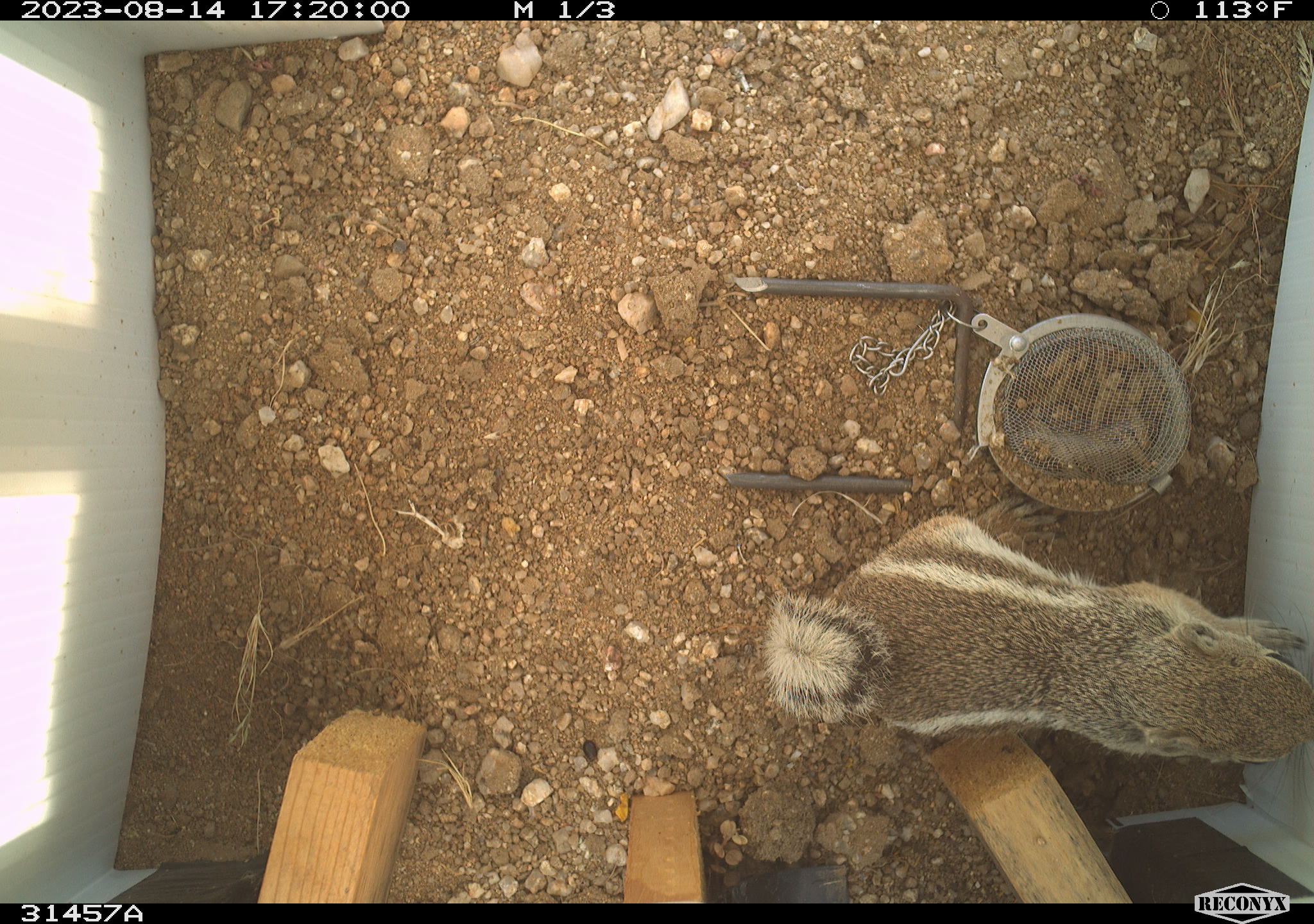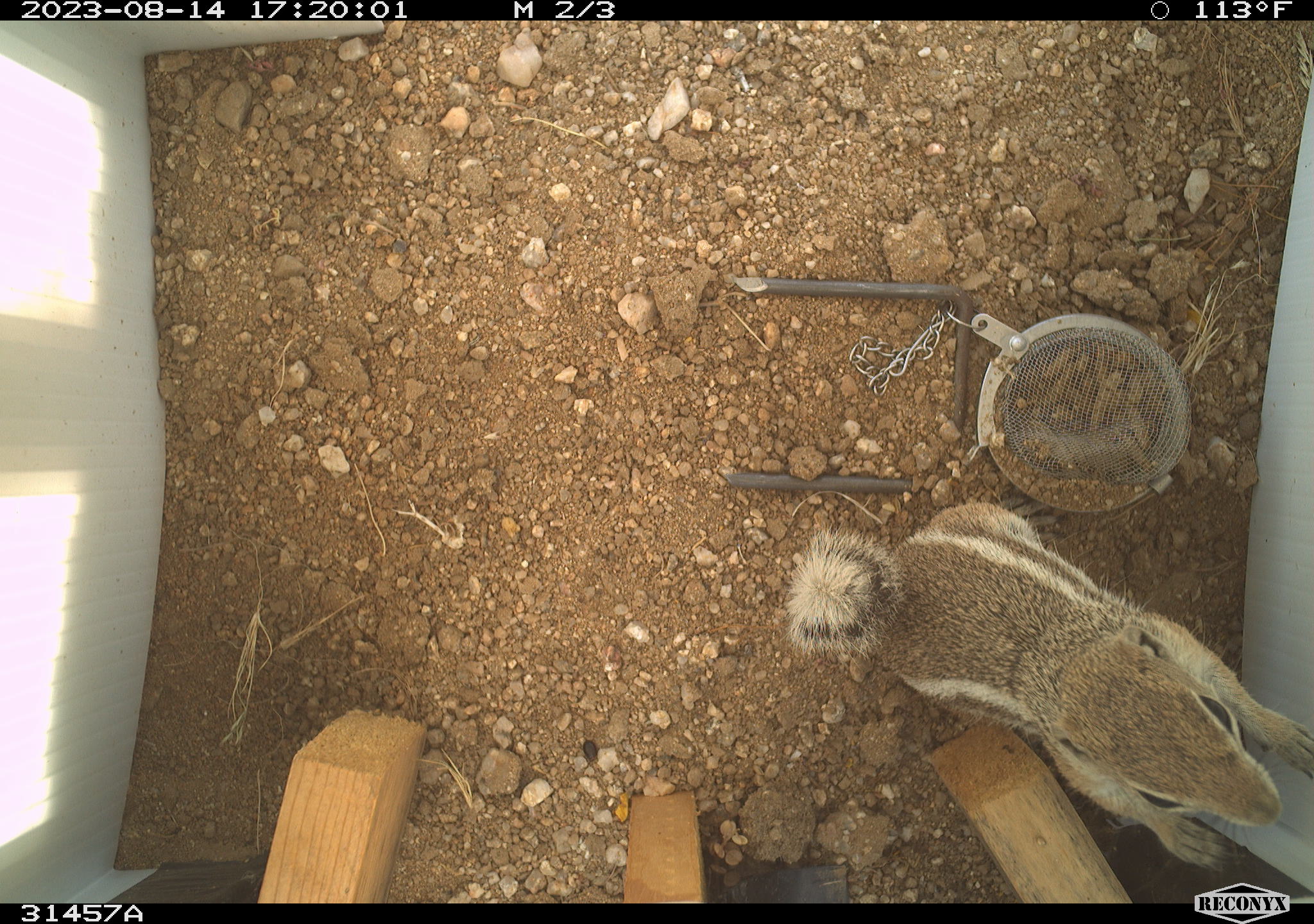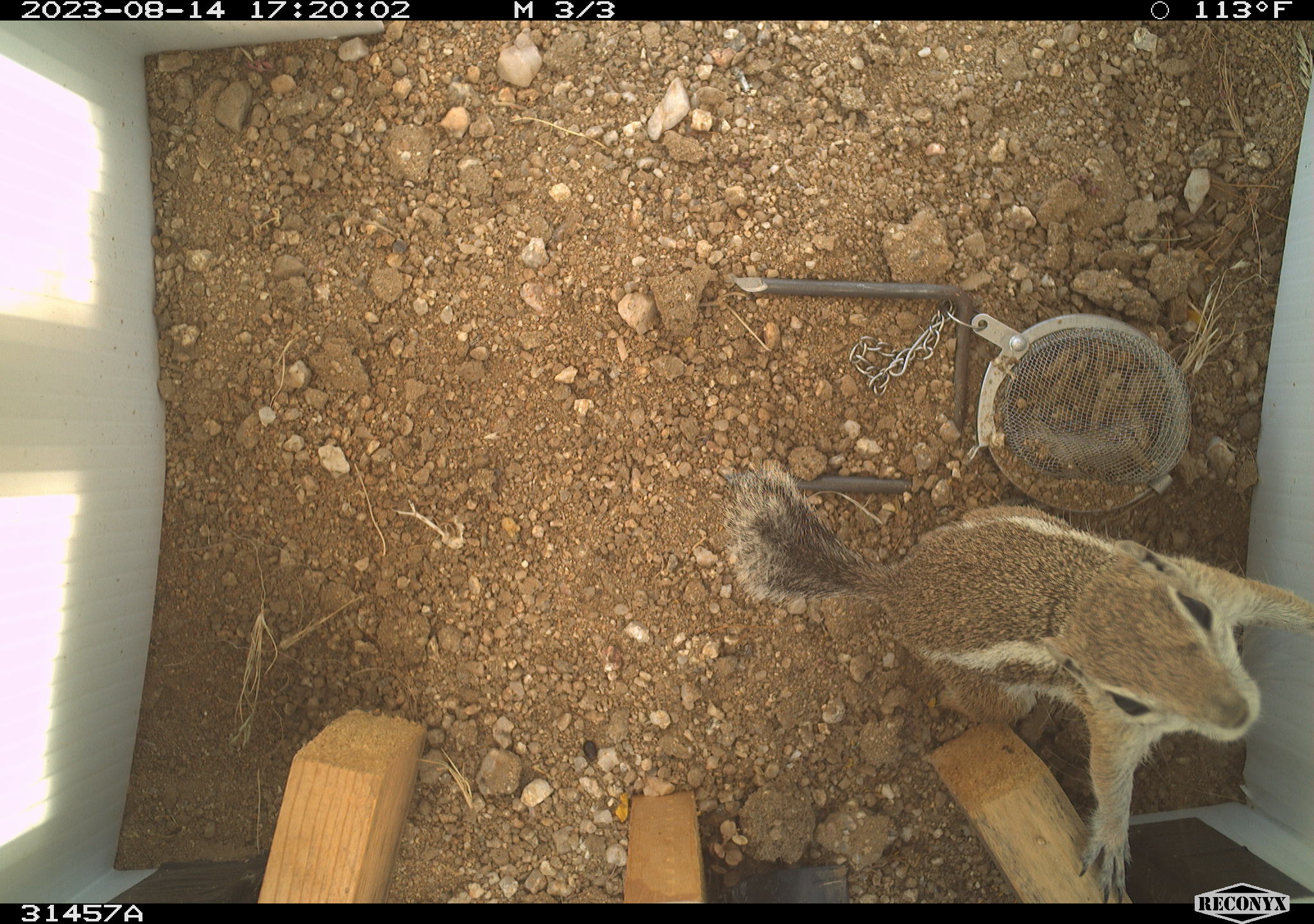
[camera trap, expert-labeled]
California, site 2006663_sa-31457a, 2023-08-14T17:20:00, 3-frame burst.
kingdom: Animalia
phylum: Chordata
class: Mammalia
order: Rodentia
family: Sciuridae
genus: Ammospermophilus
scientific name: Ammospermophilus leucurus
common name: white-tailed antelope squirrel